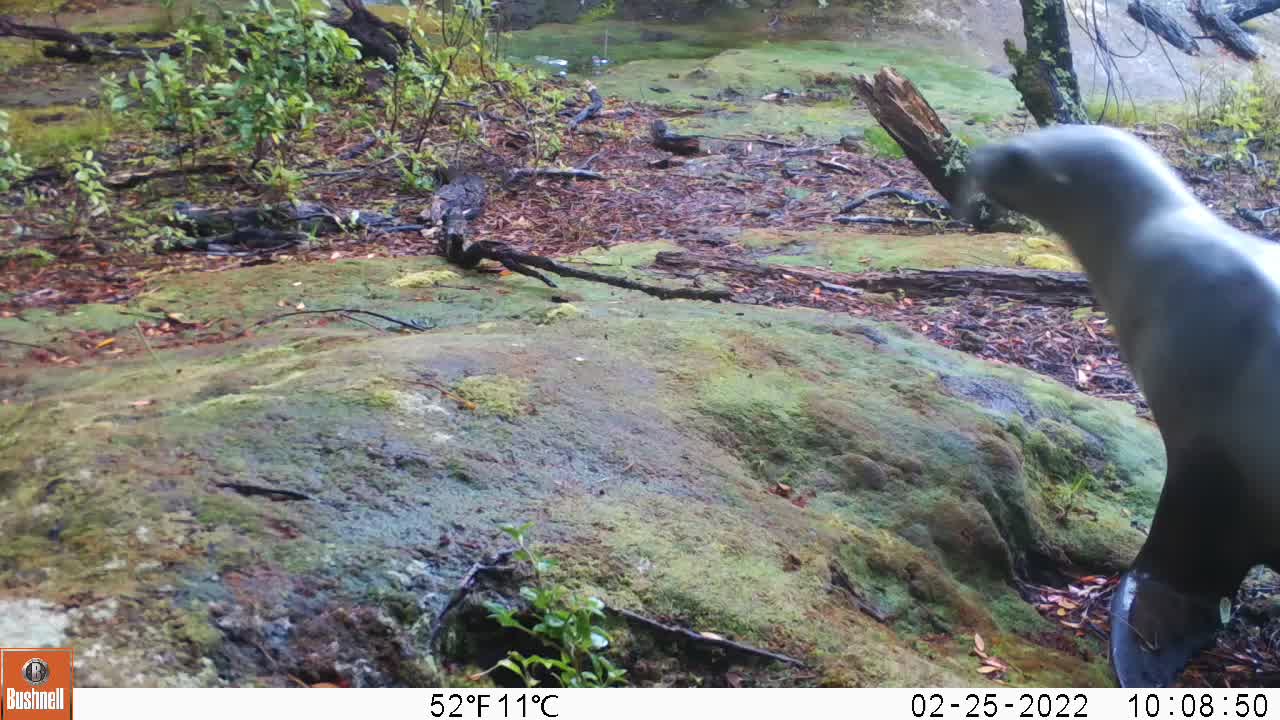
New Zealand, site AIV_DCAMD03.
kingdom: Animalia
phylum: Chordata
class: Mammalia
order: Carnivora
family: Otariidae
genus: Phocarctos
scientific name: Phocarctos hookeri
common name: new zealand sea lion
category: sealion